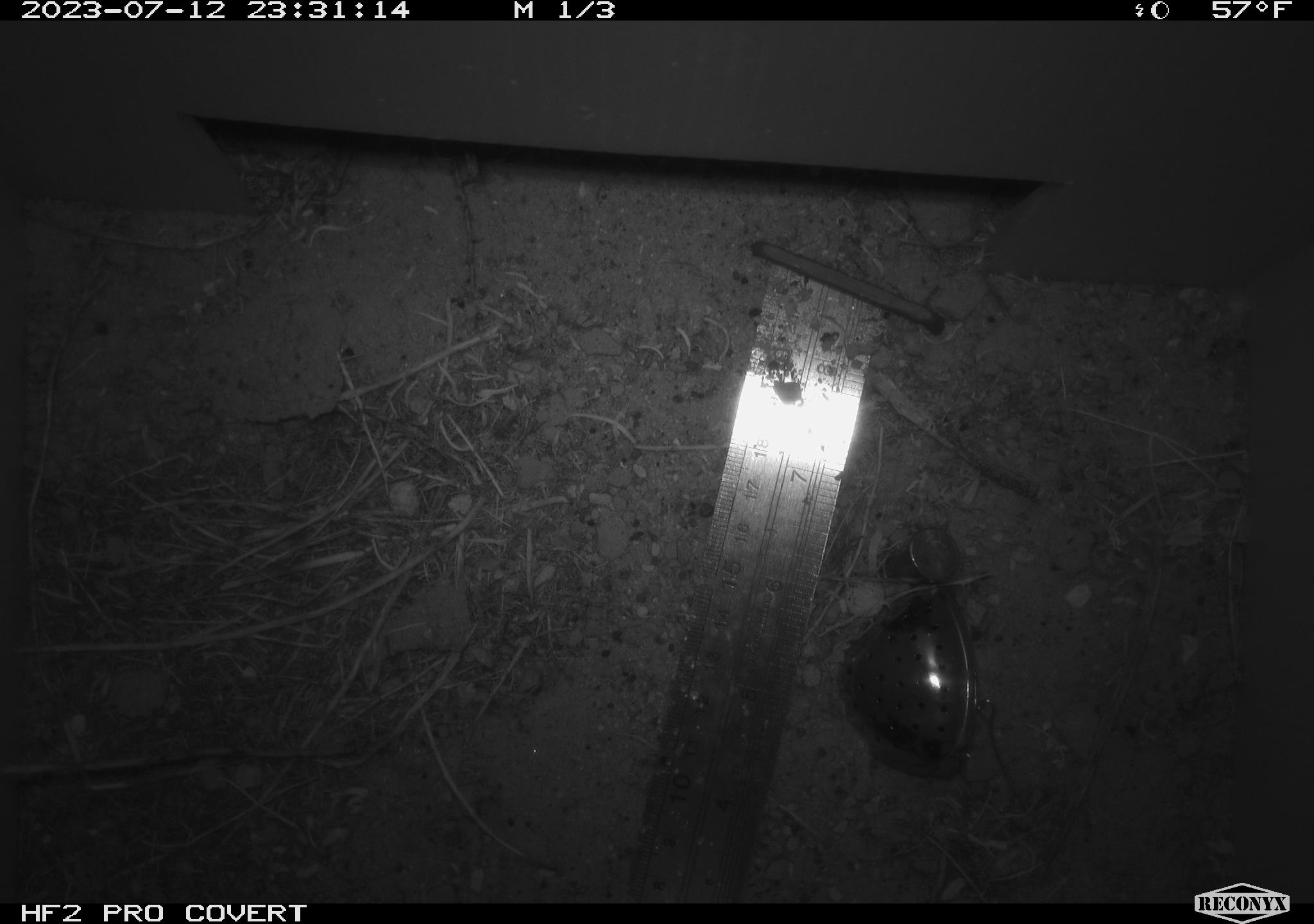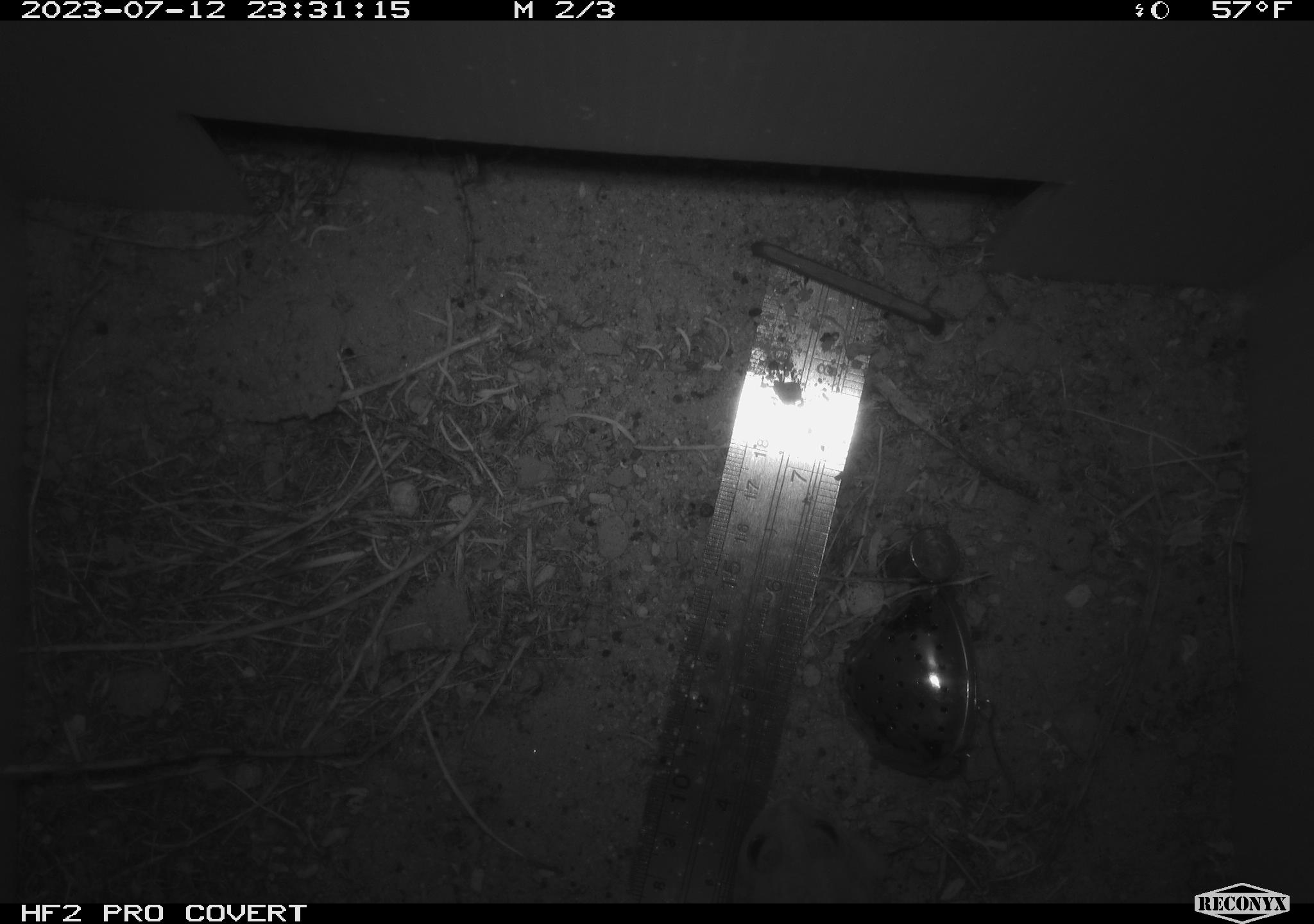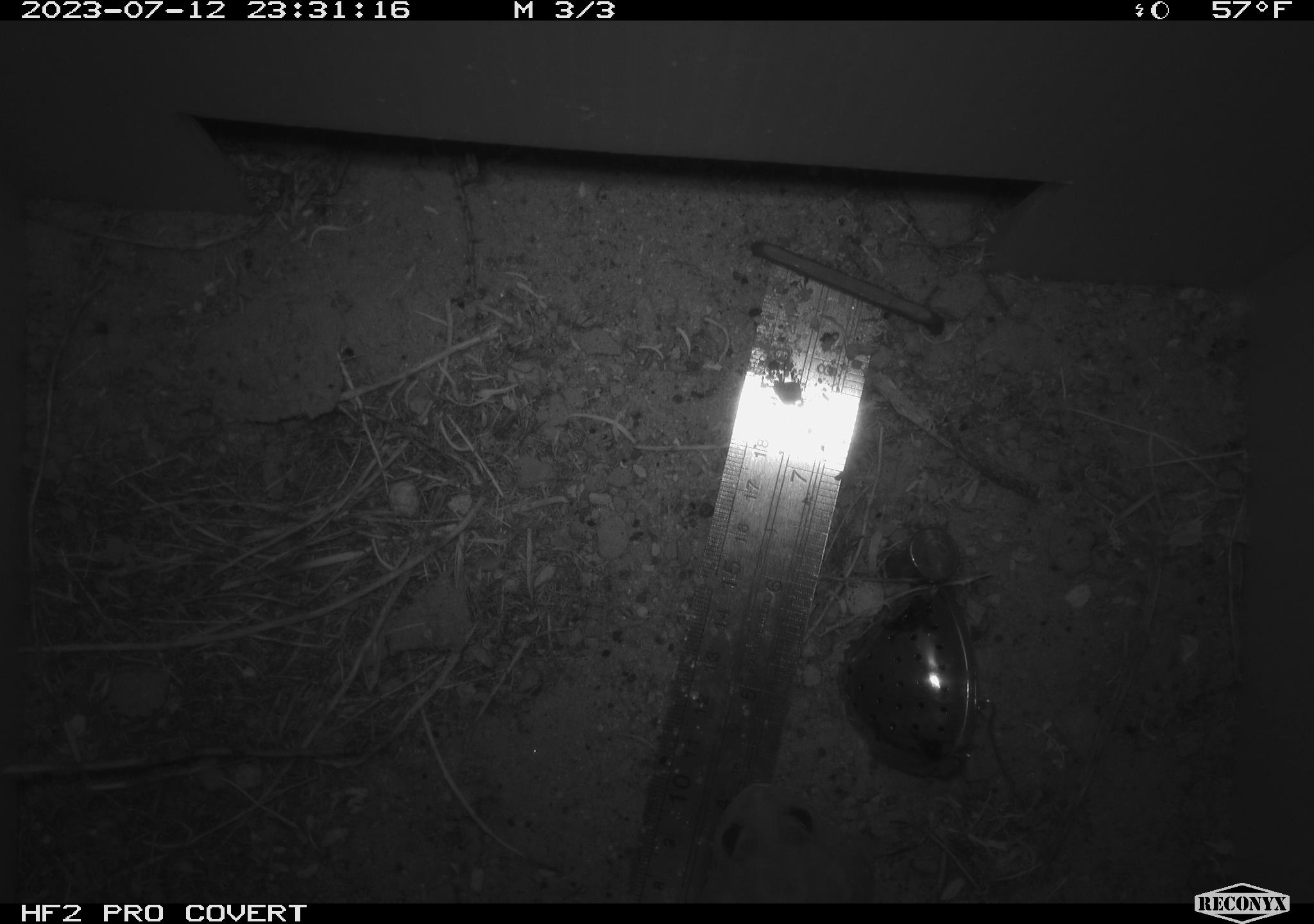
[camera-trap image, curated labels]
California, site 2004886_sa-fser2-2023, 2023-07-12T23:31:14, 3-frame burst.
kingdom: Animalia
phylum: Chordata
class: Amphibia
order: Anura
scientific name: Anura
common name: frogs